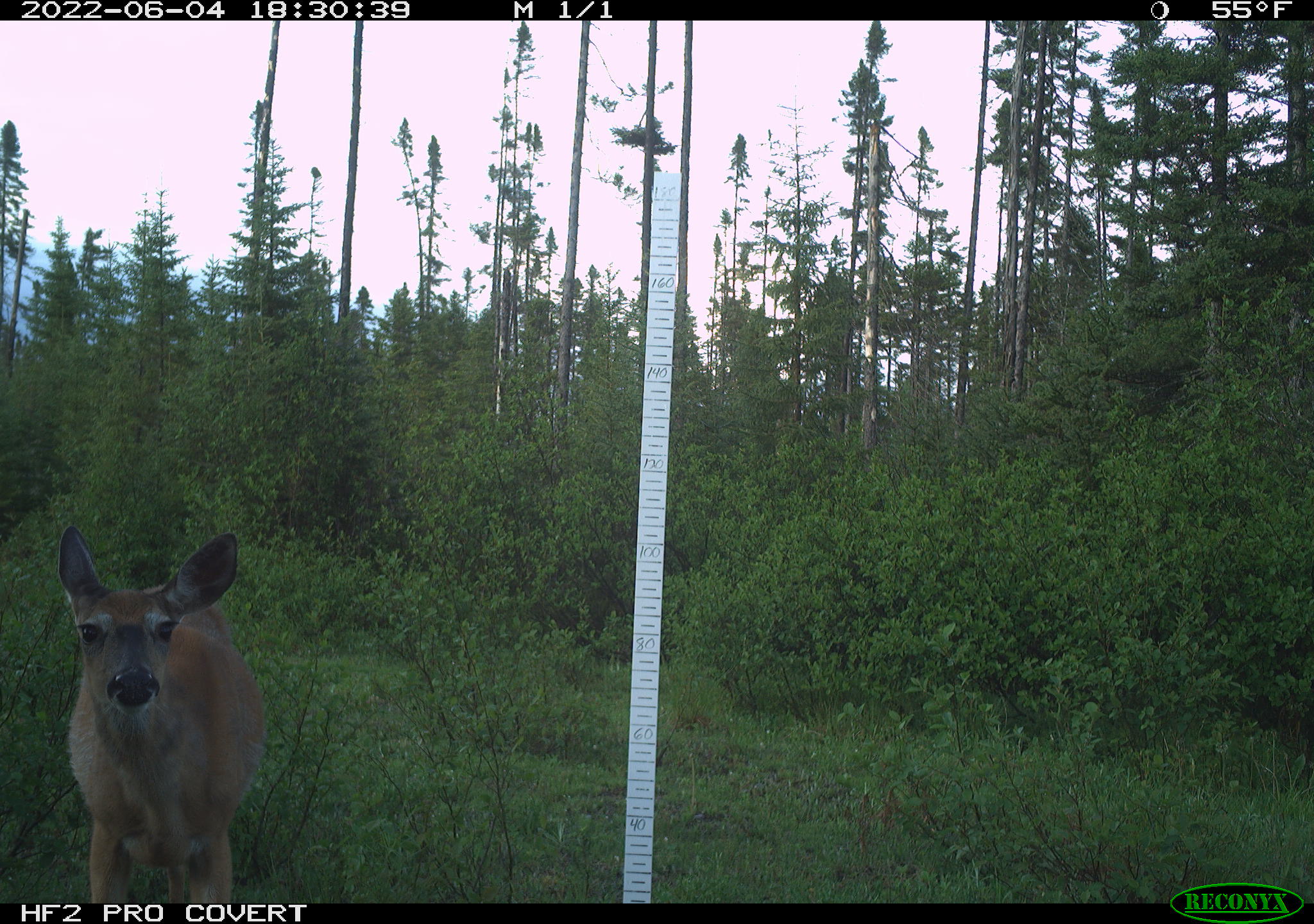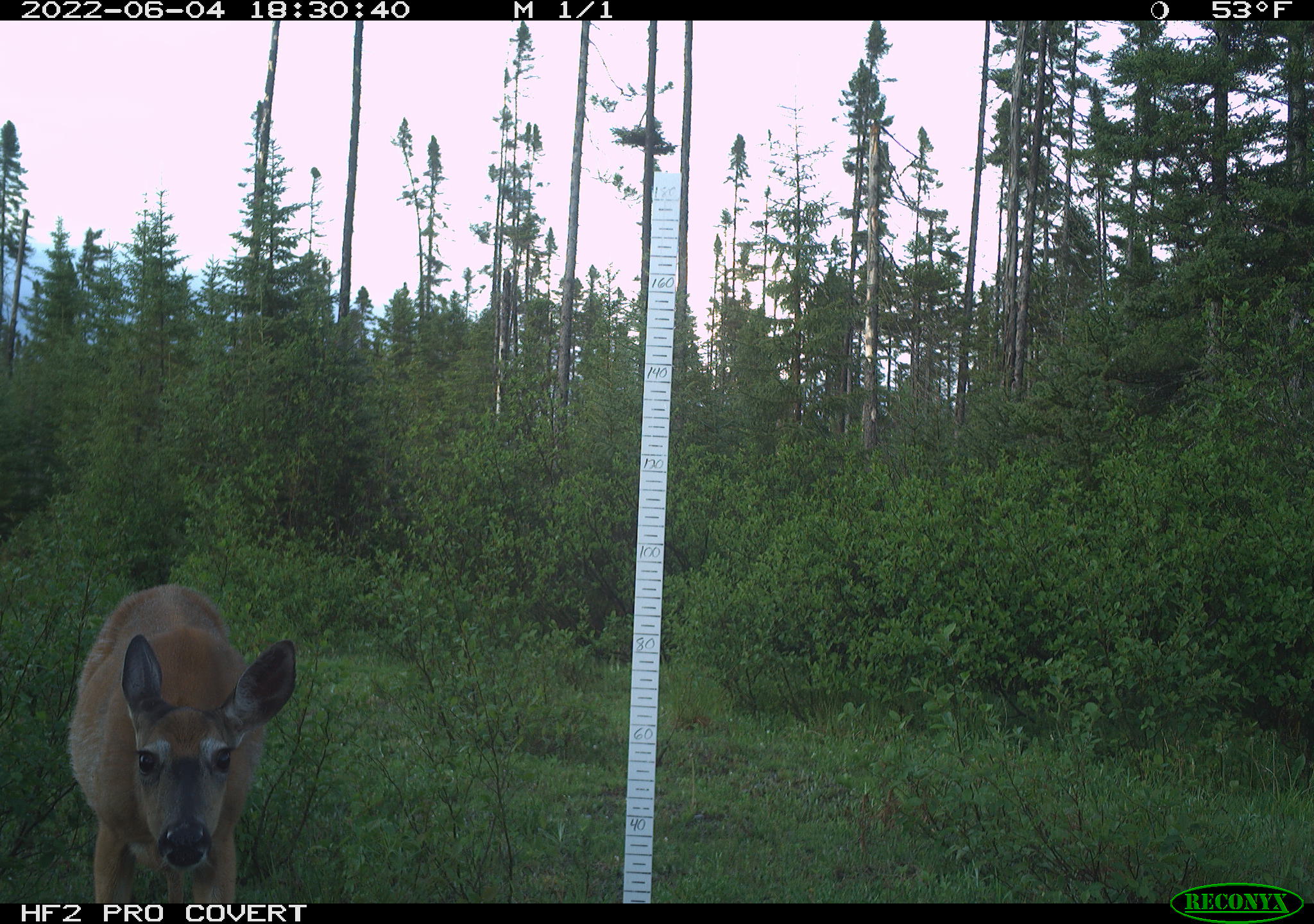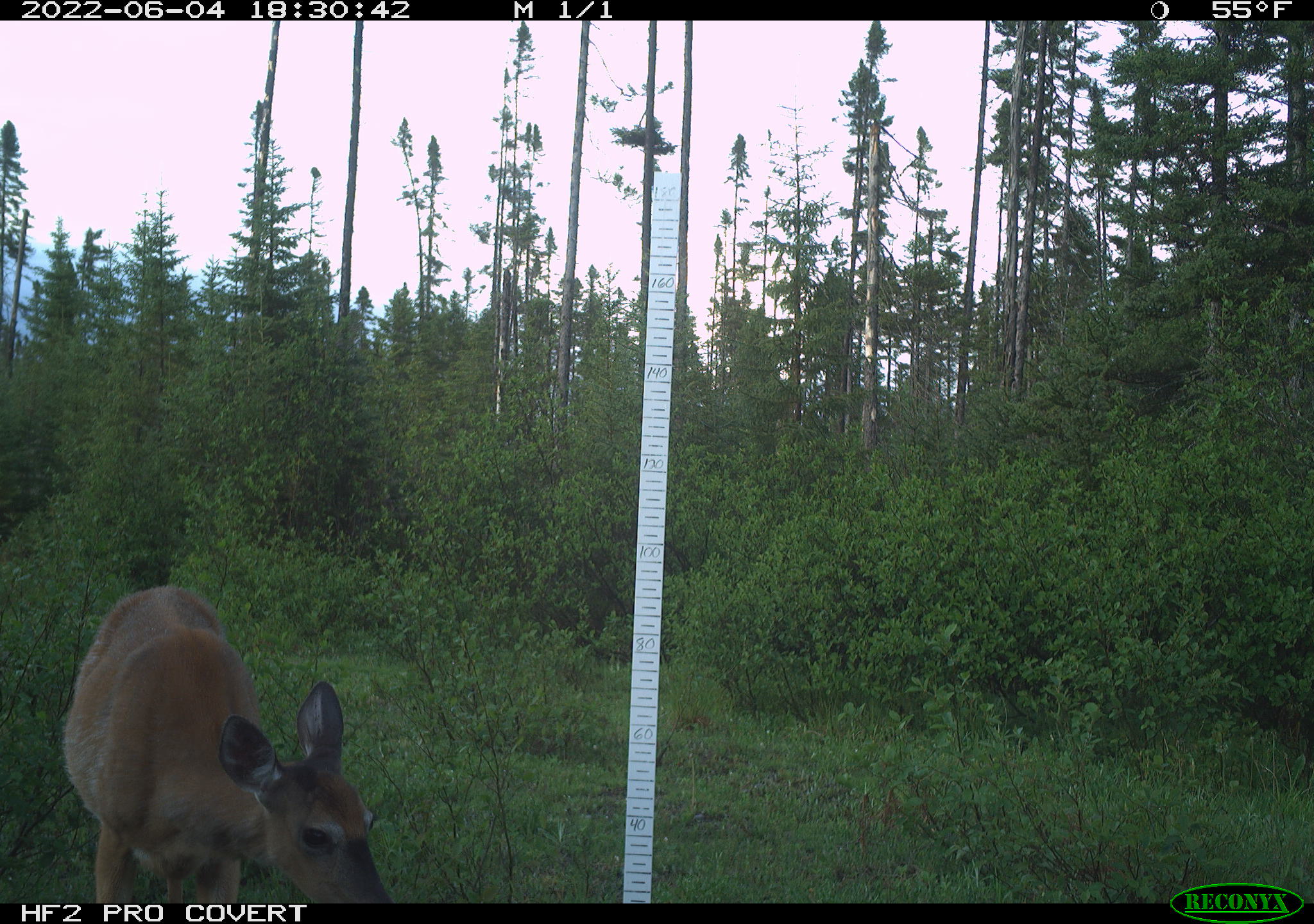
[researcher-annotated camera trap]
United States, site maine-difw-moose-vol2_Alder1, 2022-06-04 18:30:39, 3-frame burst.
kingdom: Animalia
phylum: Chordata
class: Mammalia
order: Artiodactyla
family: Cervidae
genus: Odocoileus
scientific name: Odocoileus virginianus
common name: white-tailed deer